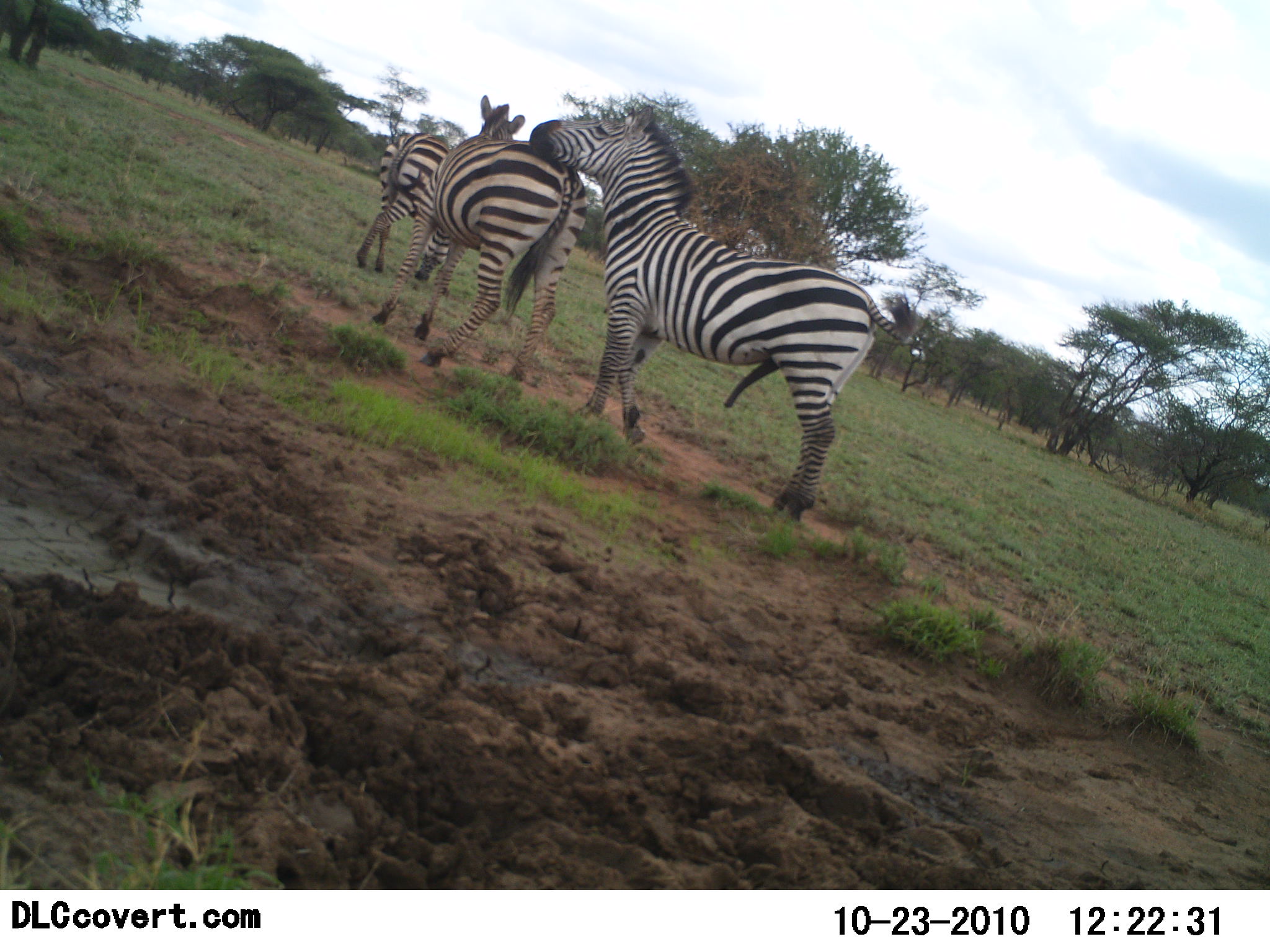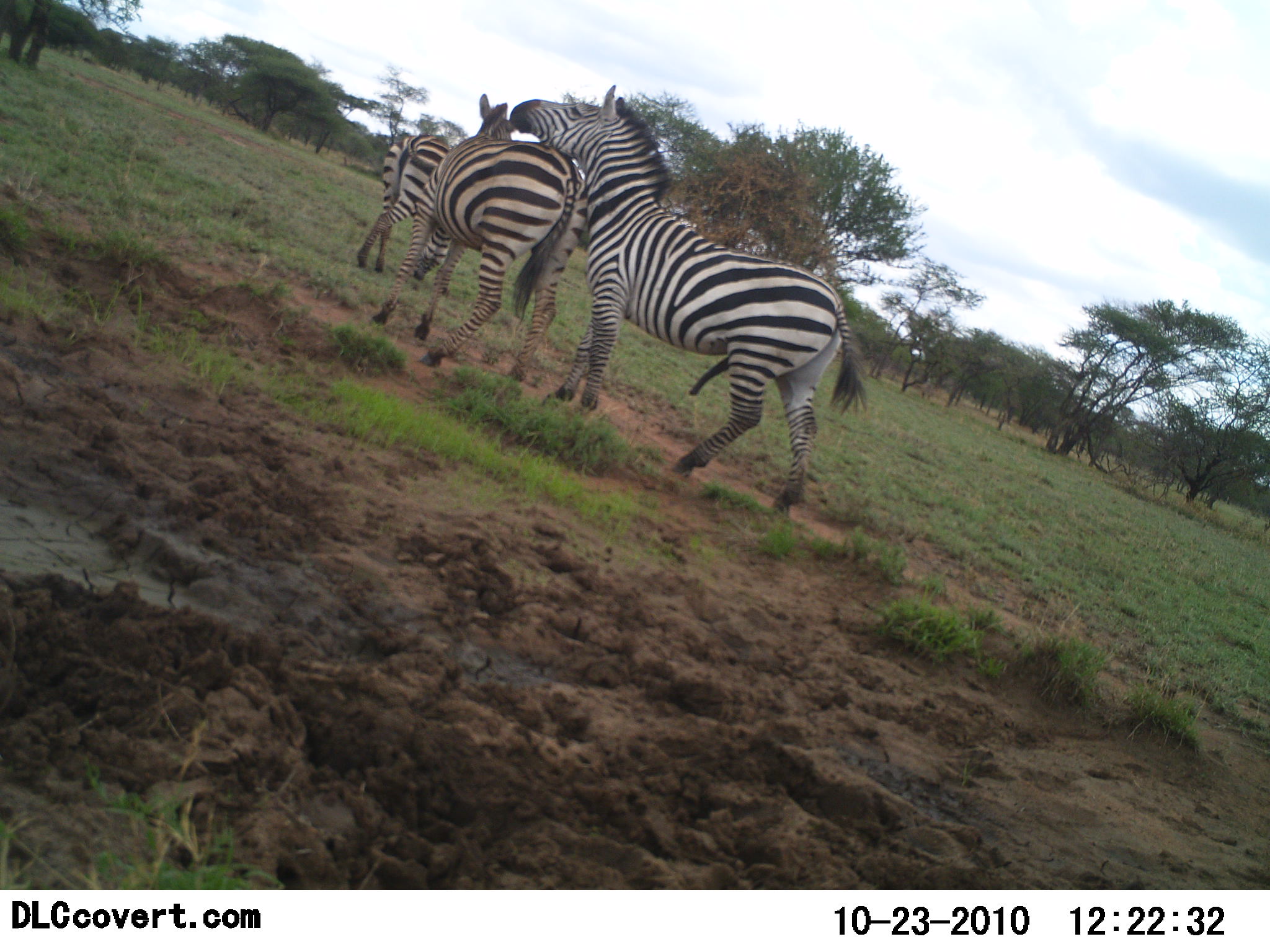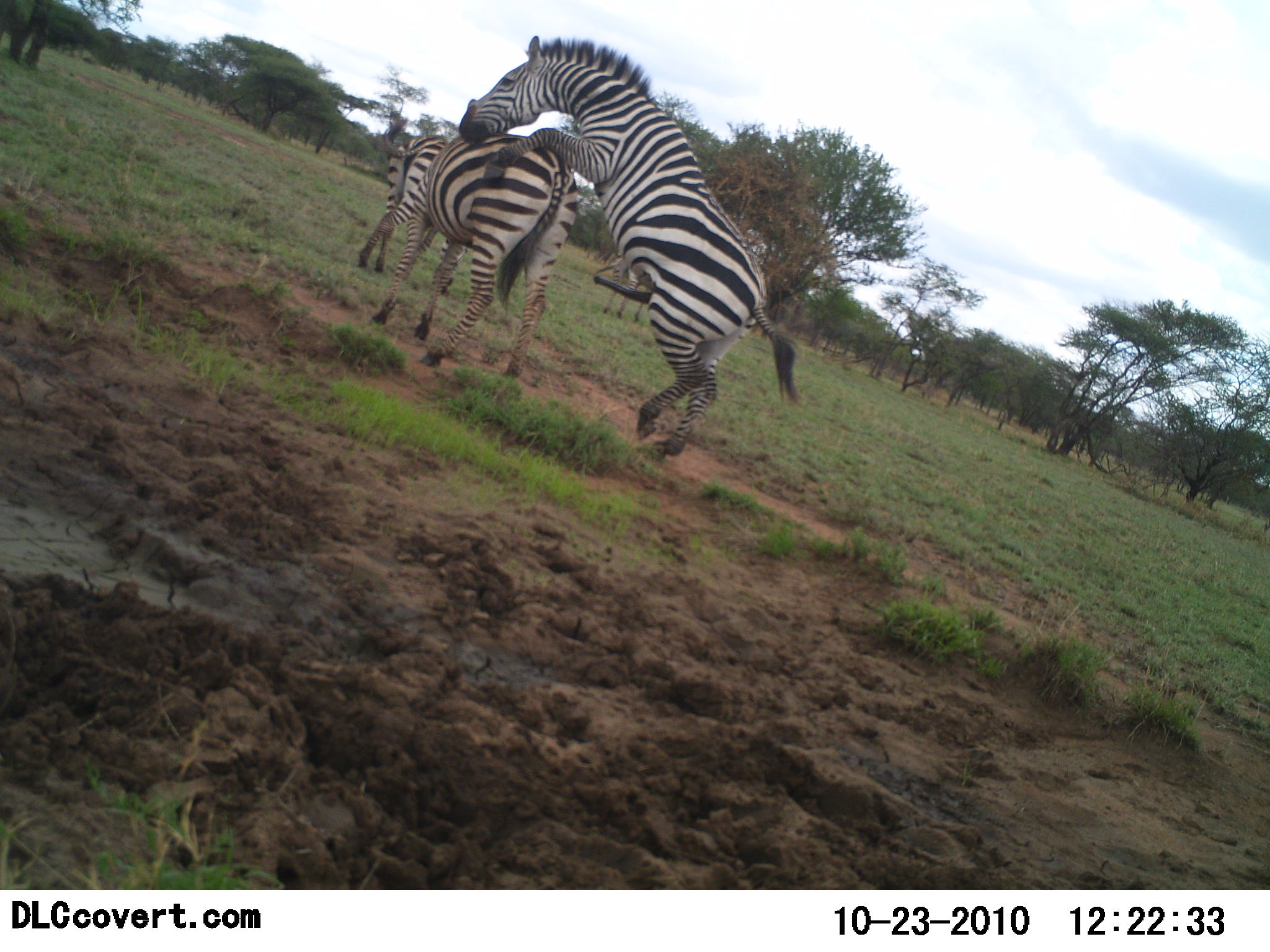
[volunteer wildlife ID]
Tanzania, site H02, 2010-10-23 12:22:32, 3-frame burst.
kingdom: Animalia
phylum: Chordata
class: Mammalia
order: Perissodactyla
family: Equidae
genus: Equus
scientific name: Equus quagga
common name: plains zebra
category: zebra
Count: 3.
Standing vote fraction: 41%.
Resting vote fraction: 0%.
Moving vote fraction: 12%.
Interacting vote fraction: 82%.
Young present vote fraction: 0%.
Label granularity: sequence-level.